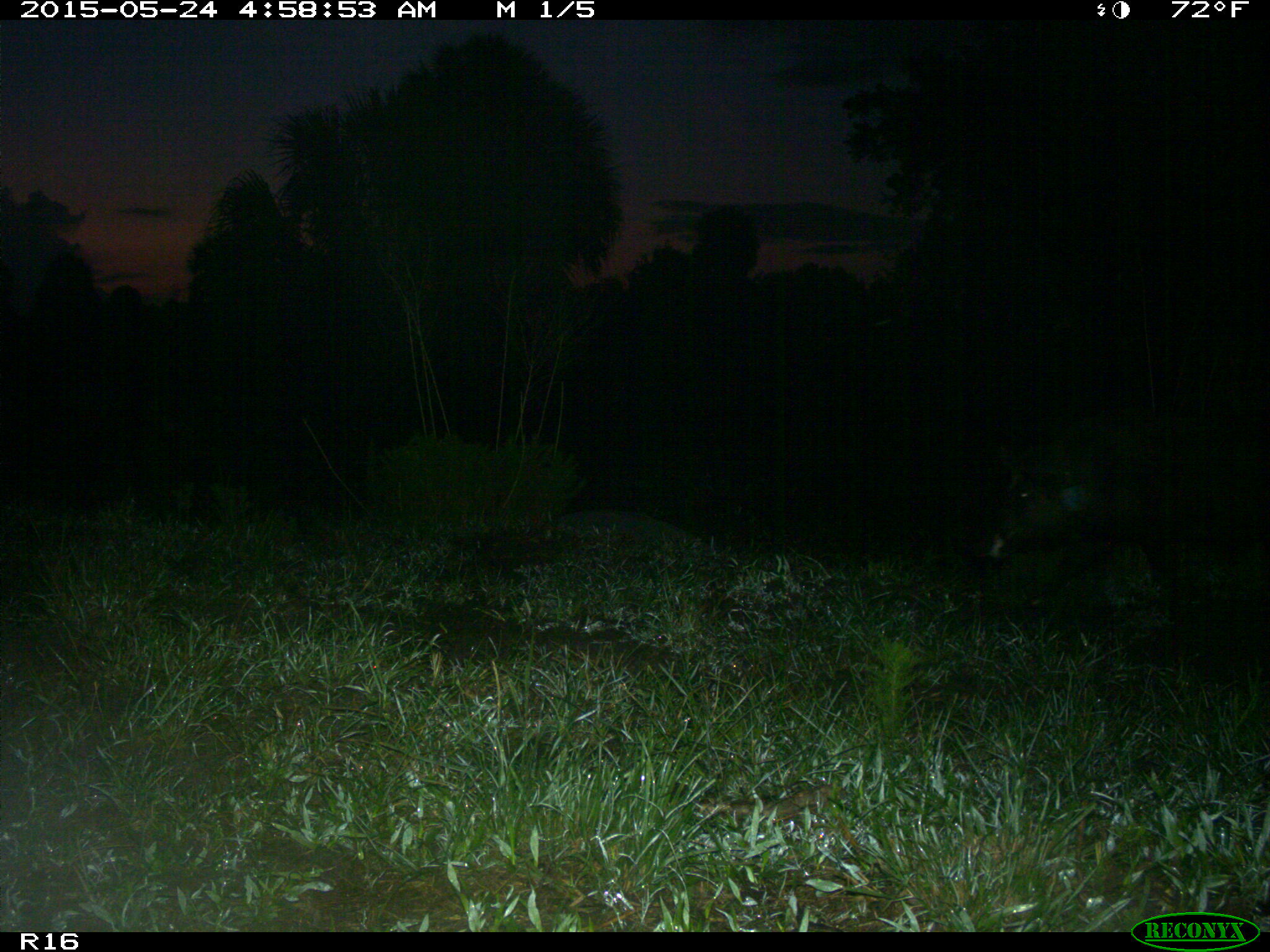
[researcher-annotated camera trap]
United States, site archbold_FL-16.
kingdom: Animalia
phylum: Chordata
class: Mammalia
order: Artiodactyla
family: Suidae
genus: Sus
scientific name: Sus scrofa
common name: wild boar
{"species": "Sus scrofa (wild boar)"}